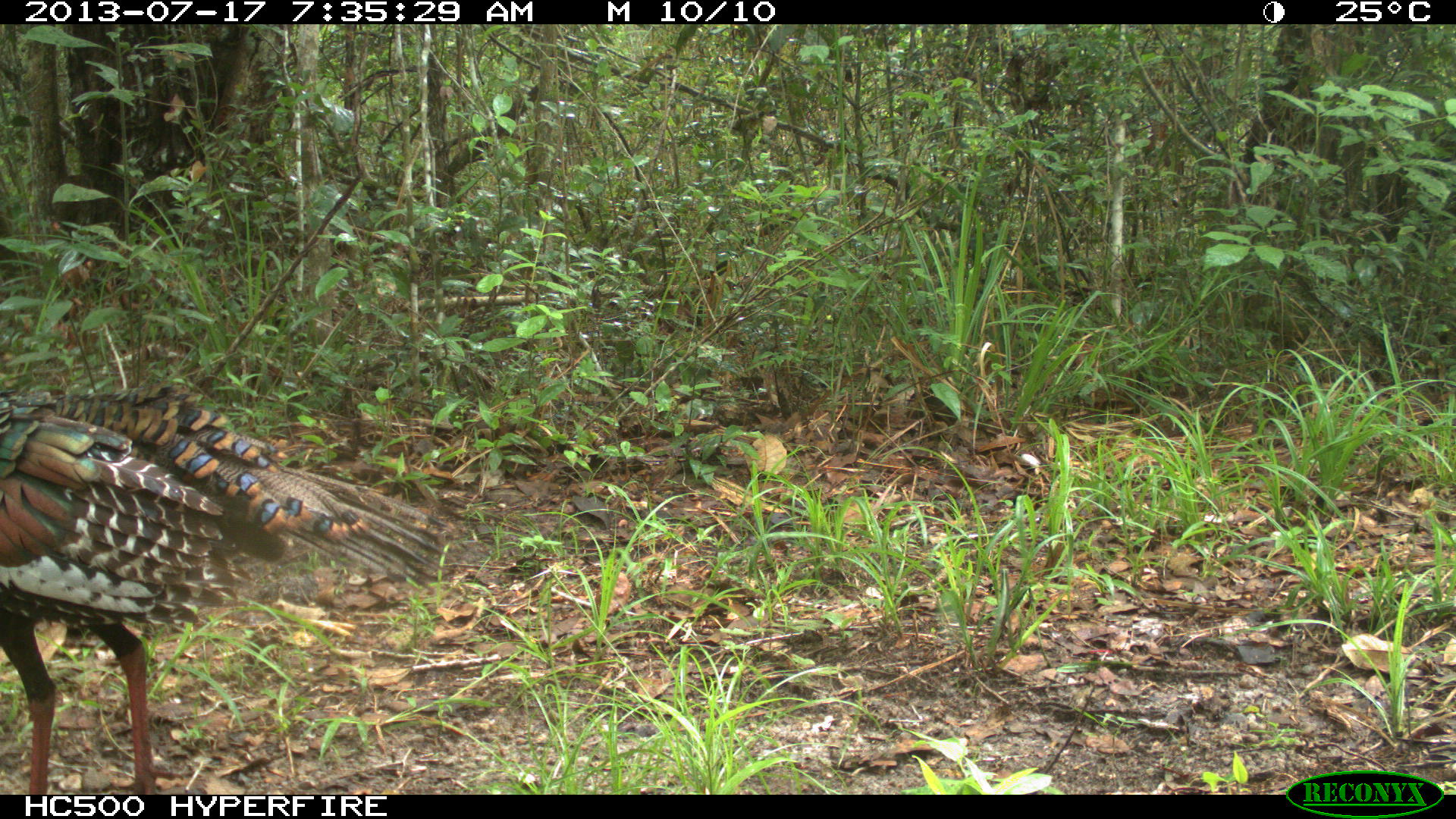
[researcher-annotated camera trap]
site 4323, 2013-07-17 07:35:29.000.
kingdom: Animalia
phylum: Chordata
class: Aves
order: Galliformes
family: Phasianidae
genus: Meleagris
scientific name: Meleagris ocellata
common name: ocellated turkey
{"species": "Meleagris ocellata (ocellated turkey)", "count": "1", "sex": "female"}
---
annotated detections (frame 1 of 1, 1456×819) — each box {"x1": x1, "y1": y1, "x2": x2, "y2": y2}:
meleagris ocellata: {"x1": 0, "y1": 380, "x2": 453, "y2": 795}